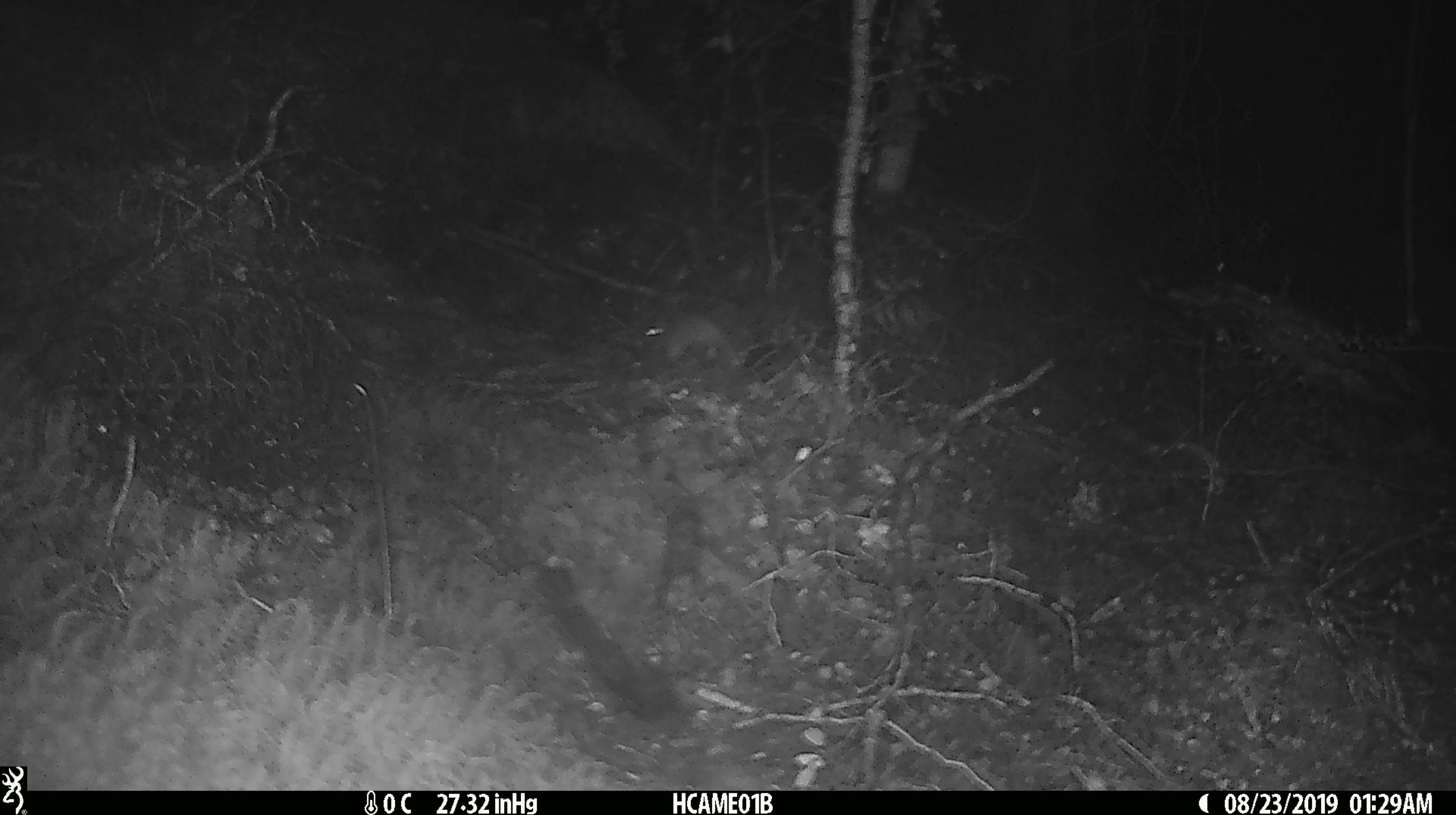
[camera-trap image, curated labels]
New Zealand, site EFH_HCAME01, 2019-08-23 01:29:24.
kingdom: Animalia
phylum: Chordata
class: Mammalia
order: Rodentia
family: Muridae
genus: Mus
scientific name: Mus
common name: mouse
Mouse (Mus).